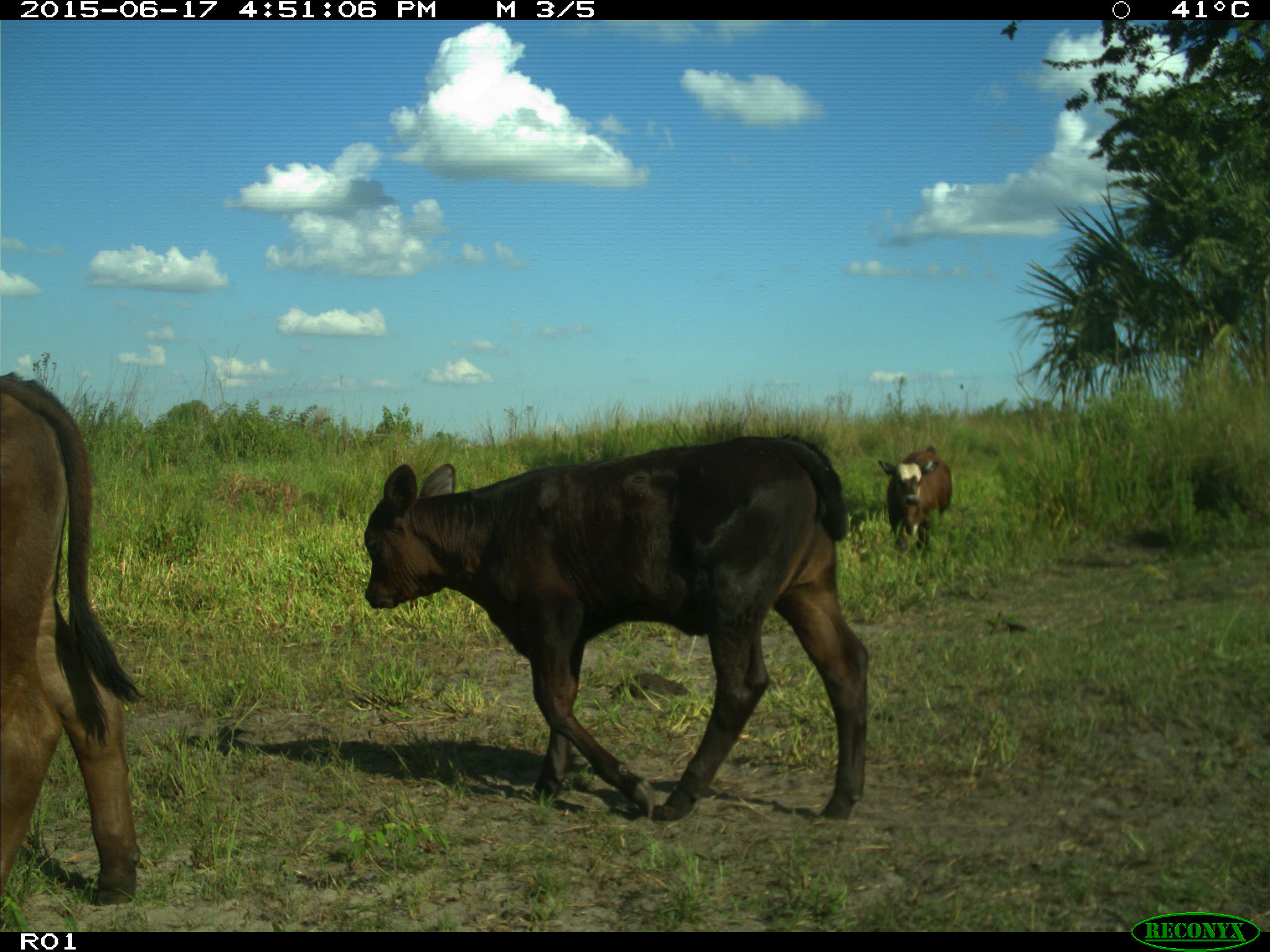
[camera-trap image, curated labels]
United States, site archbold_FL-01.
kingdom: Animalia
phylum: Chordata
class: Mammalia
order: Artiodactyla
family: Bovidae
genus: Bos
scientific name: Bos taurus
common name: domestic cow